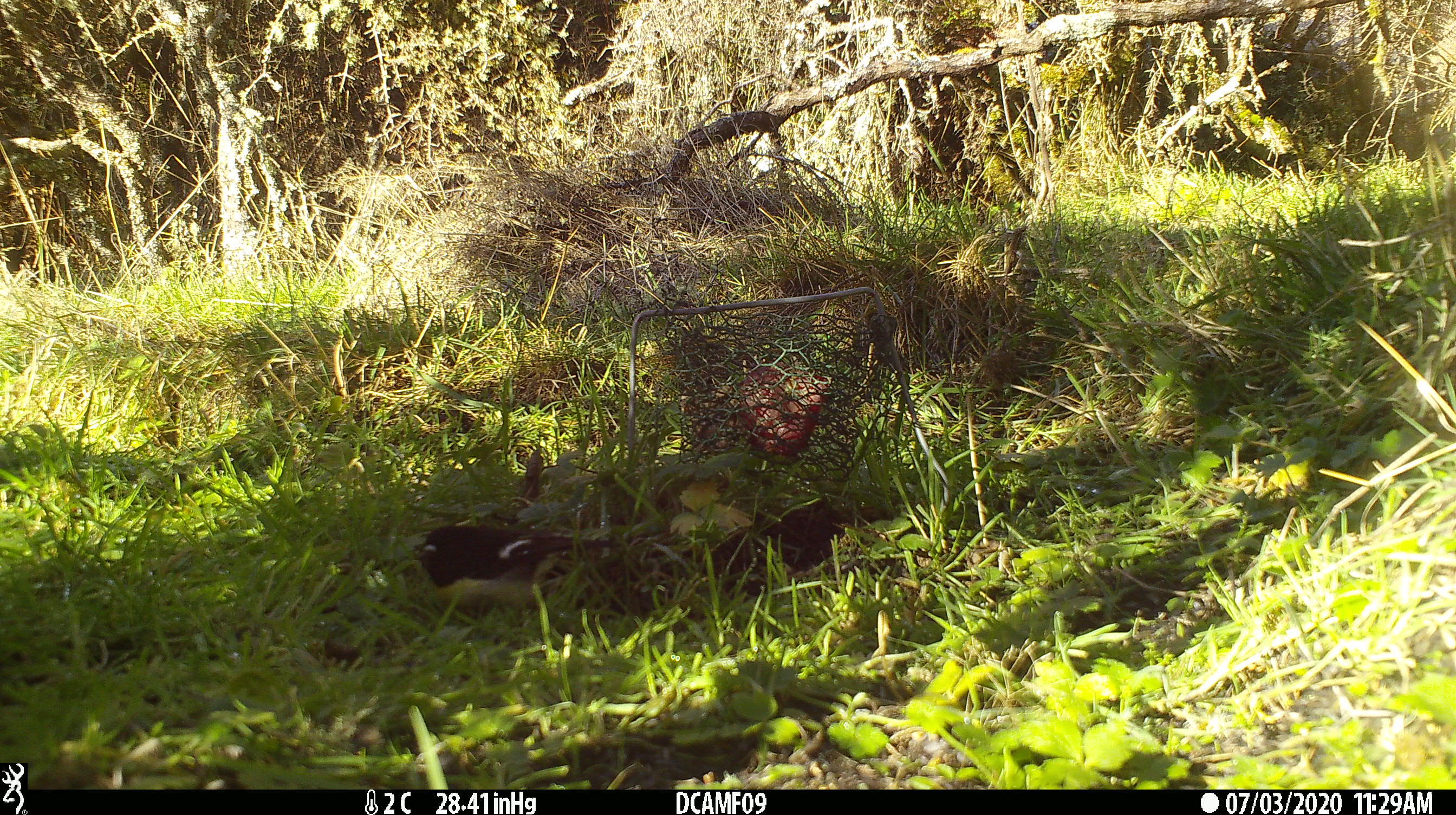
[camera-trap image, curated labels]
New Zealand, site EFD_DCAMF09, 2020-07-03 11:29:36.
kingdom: Animalia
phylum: Chordata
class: Aves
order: Passeriformes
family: Petroicidae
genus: Petroica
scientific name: Petroica macrocephala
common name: tomtit